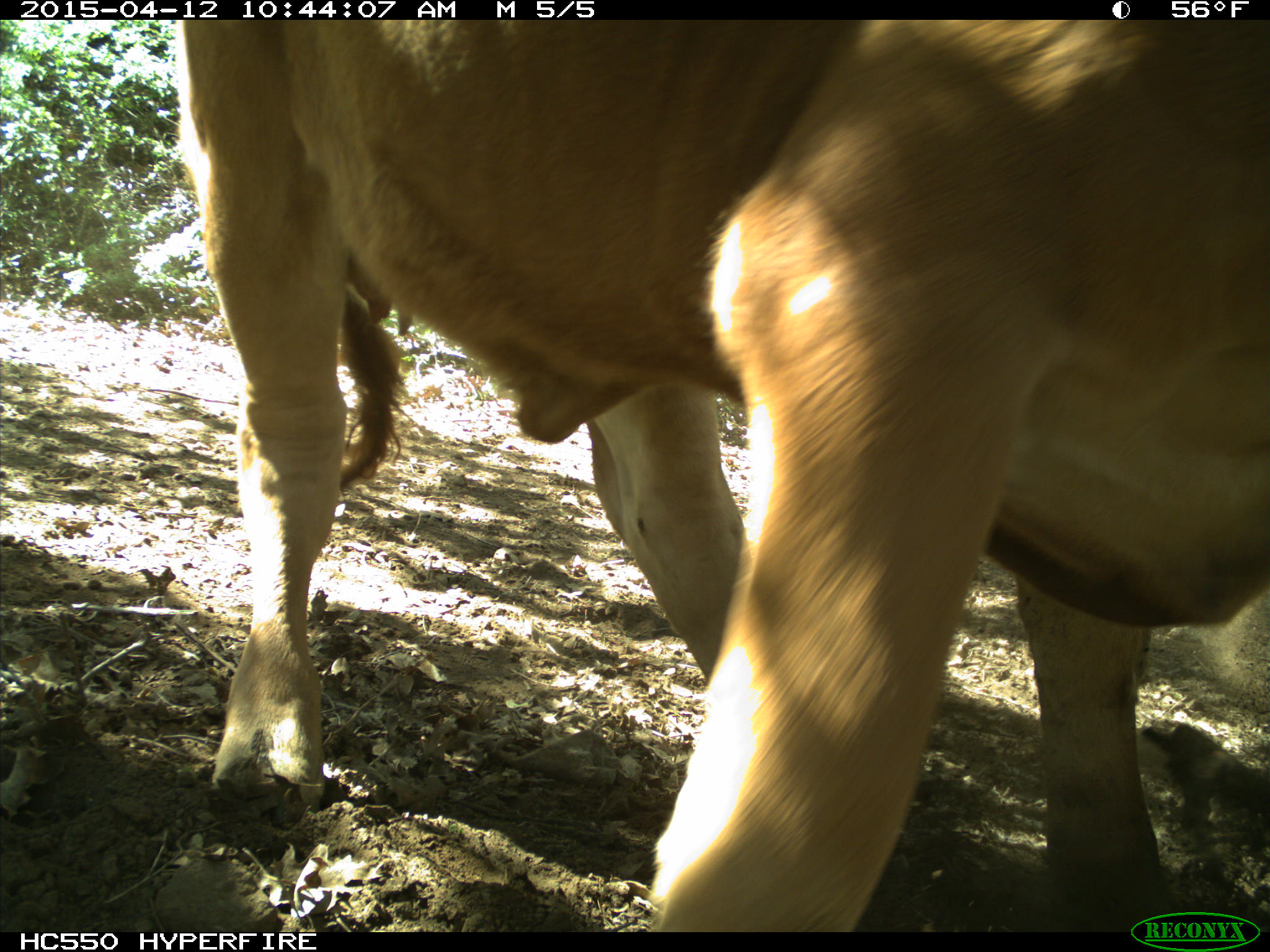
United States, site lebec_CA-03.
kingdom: Animalia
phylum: Chordata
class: Mammalia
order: Artiodactyla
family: Bovidae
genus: Bos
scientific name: Bos taurus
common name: domestic cow